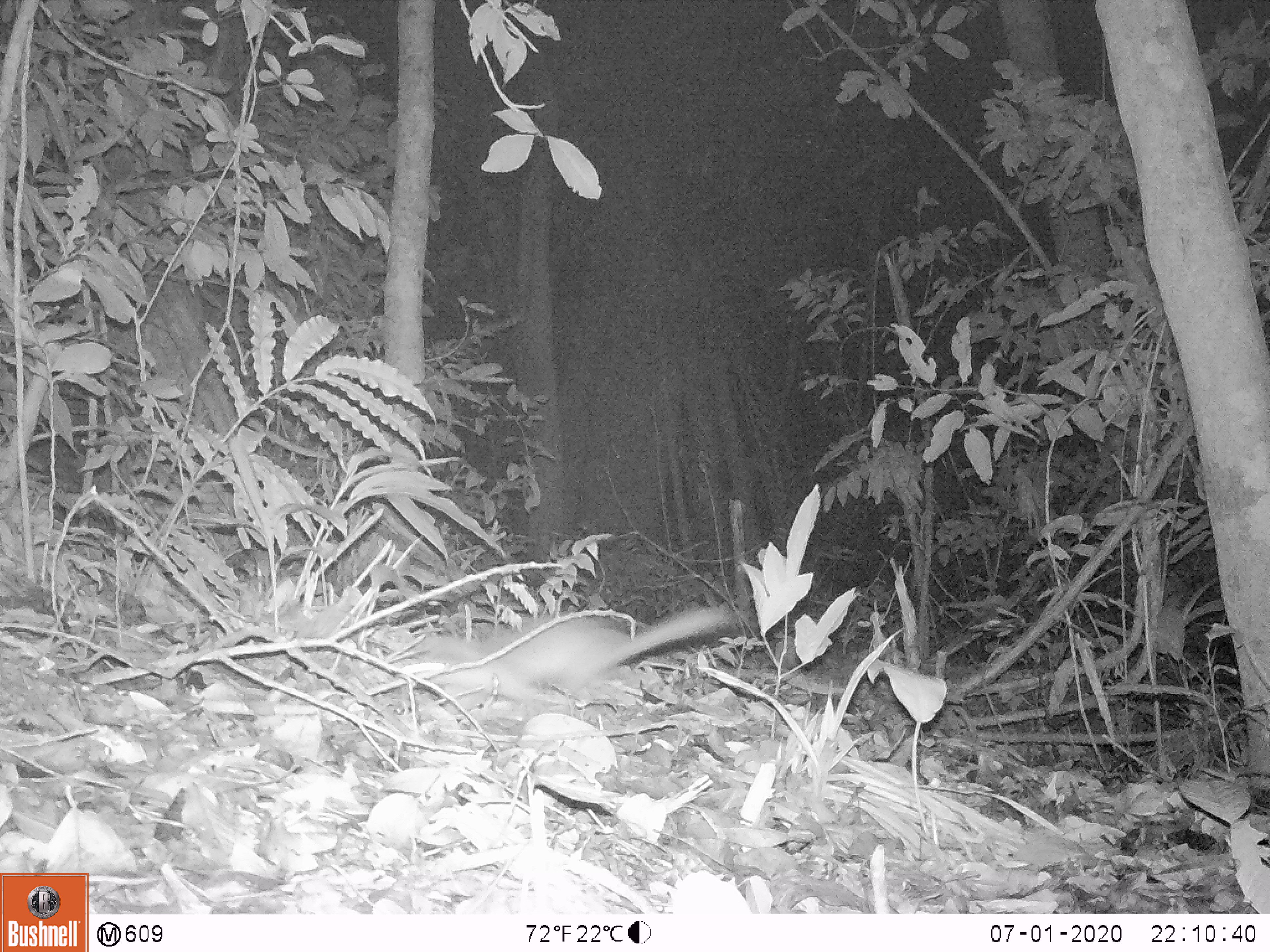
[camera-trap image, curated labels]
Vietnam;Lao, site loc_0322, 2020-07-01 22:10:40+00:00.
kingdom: Animalia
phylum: Chordata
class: Mammalia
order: Carnivora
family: Mustelidae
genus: Melogale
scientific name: Melogale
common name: ferret badger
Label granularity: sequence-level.